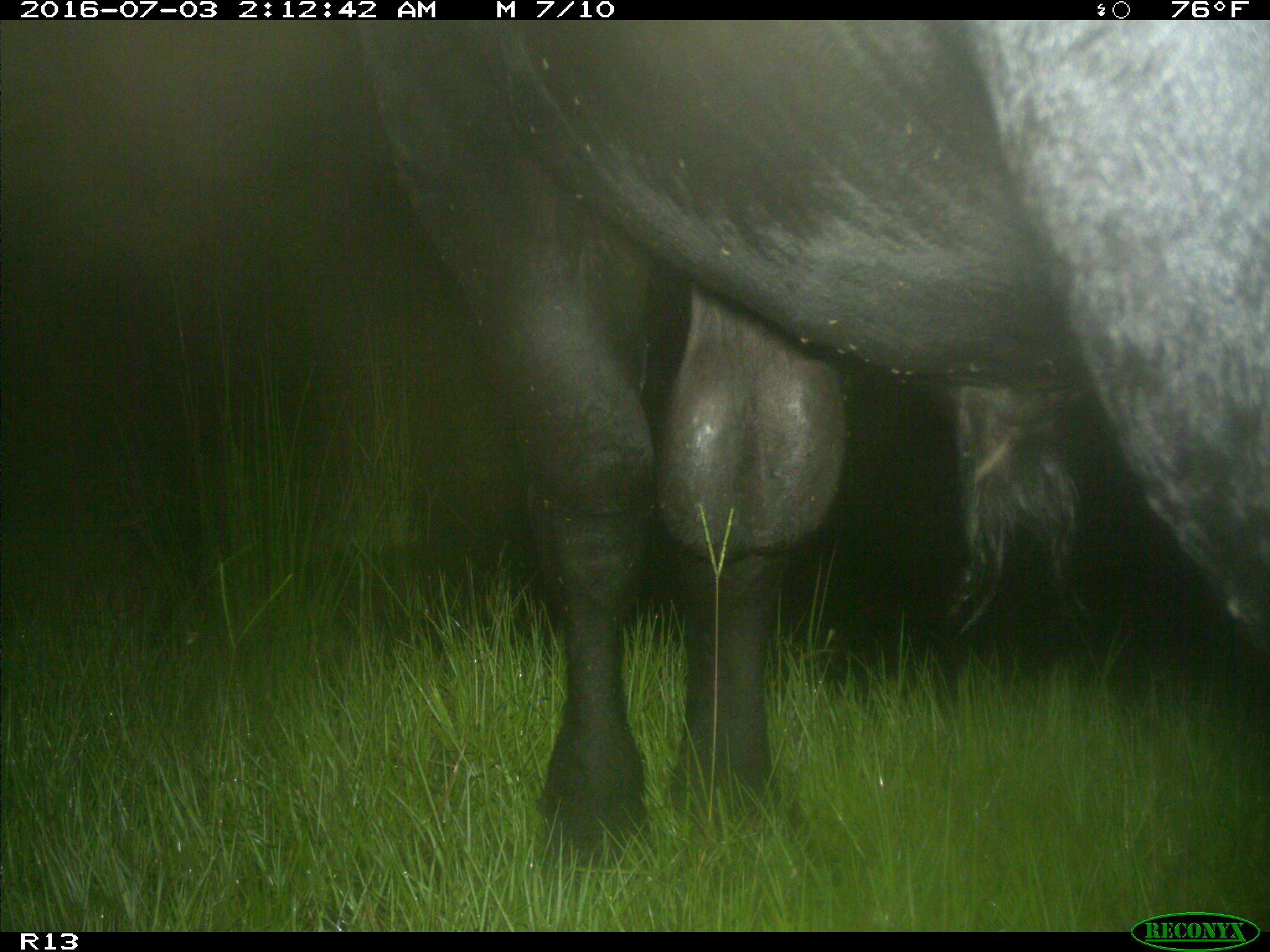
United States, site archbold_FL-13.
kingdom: Animalia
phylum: Chordata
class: Mammalia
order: Artiodactyla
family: Bovidae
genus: Bos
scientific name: Bos taurus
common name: domestic cow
Bos taurus (domestic cow).